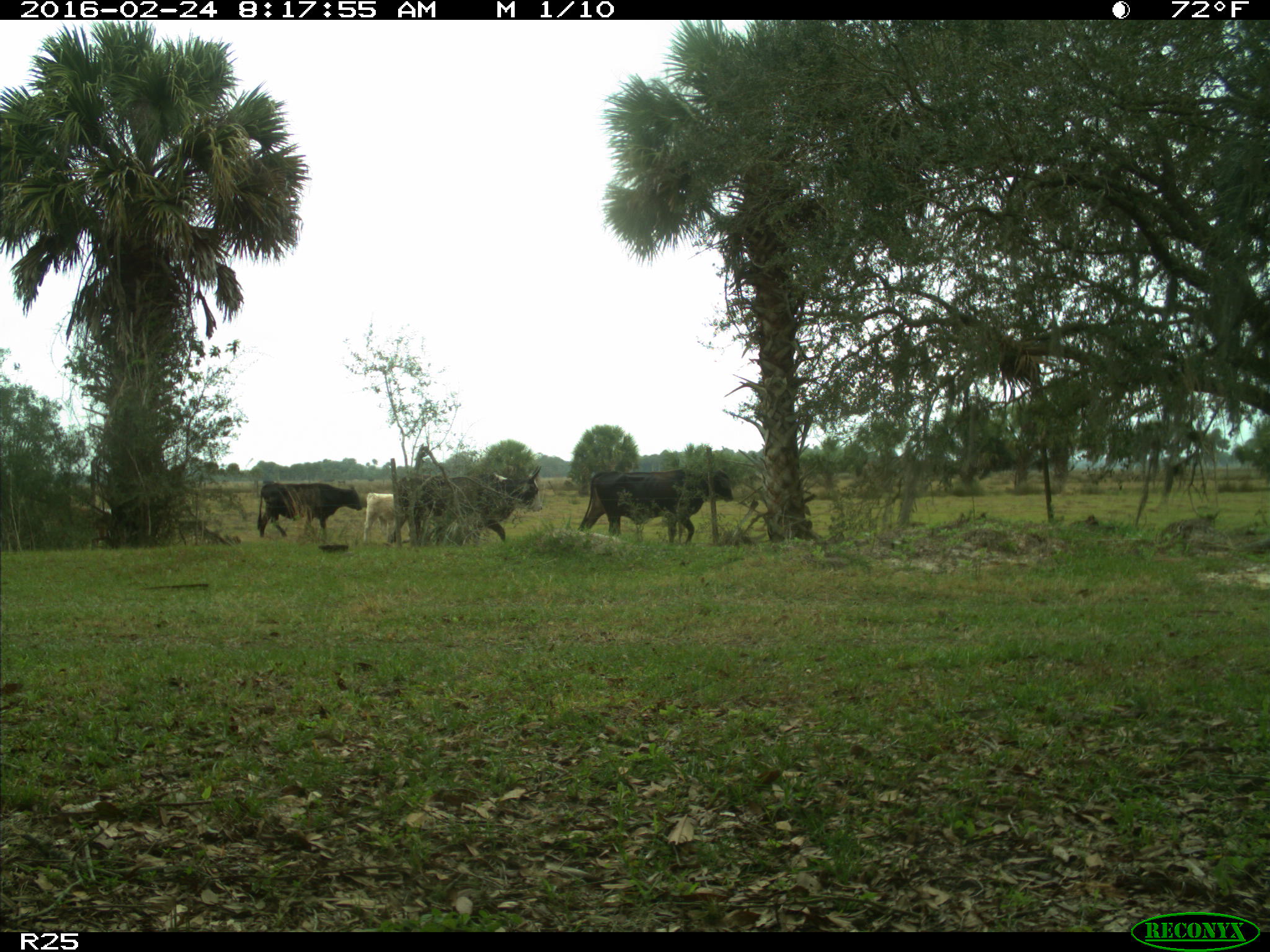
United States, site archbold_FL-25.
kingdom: Animalia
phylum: Chordata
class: Mammalia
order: Artiodactyla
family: Bovidae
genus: Bos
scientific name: Bos taurus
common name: domestic cow